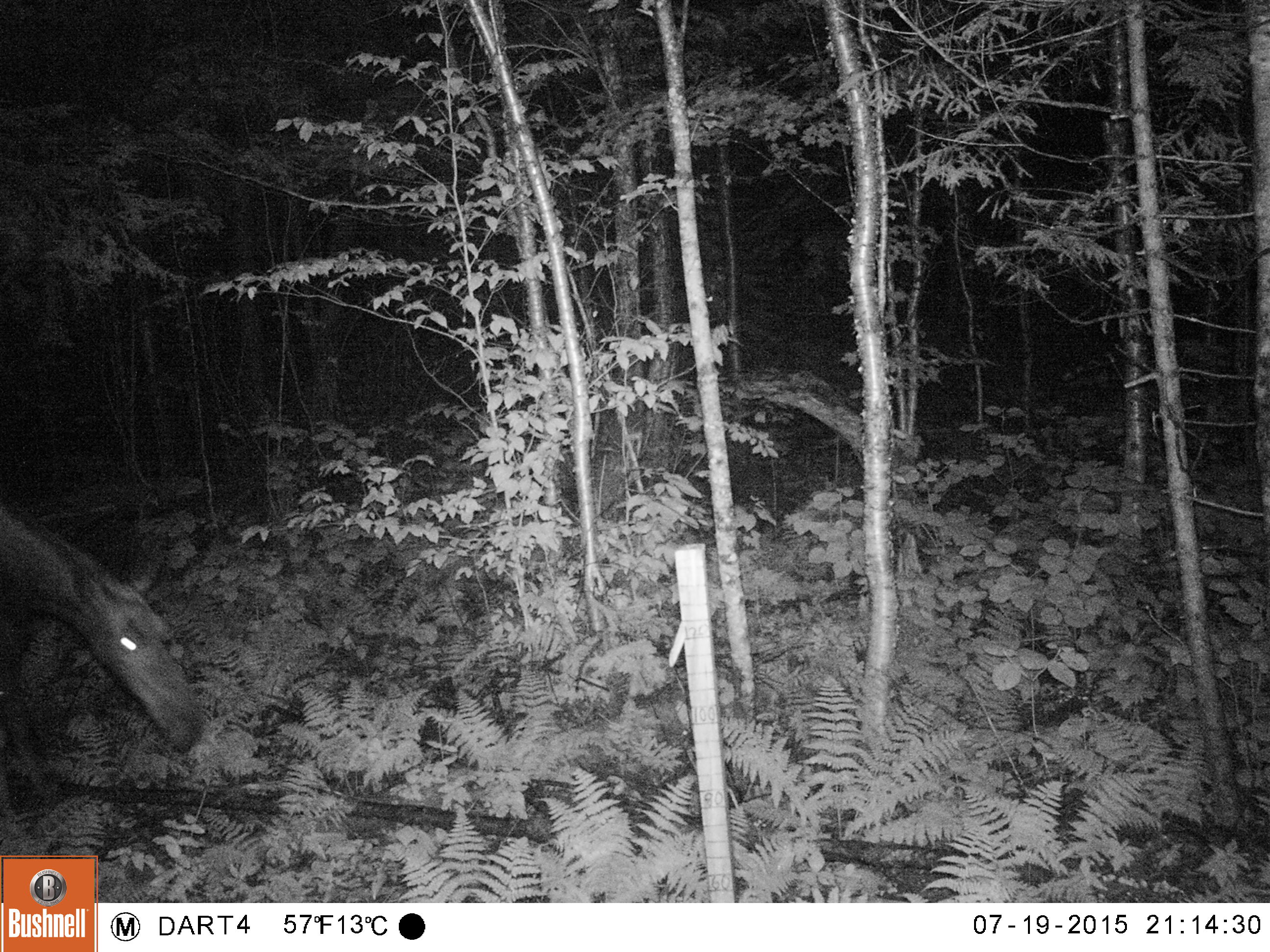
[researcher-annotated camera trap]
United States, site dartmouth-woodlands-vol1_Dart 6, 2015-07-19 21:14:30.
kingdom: Animalia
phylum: Chordata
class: Mammalia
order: Artiodactyla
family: Cervidae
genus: Alces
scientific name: Alces alces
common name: moose